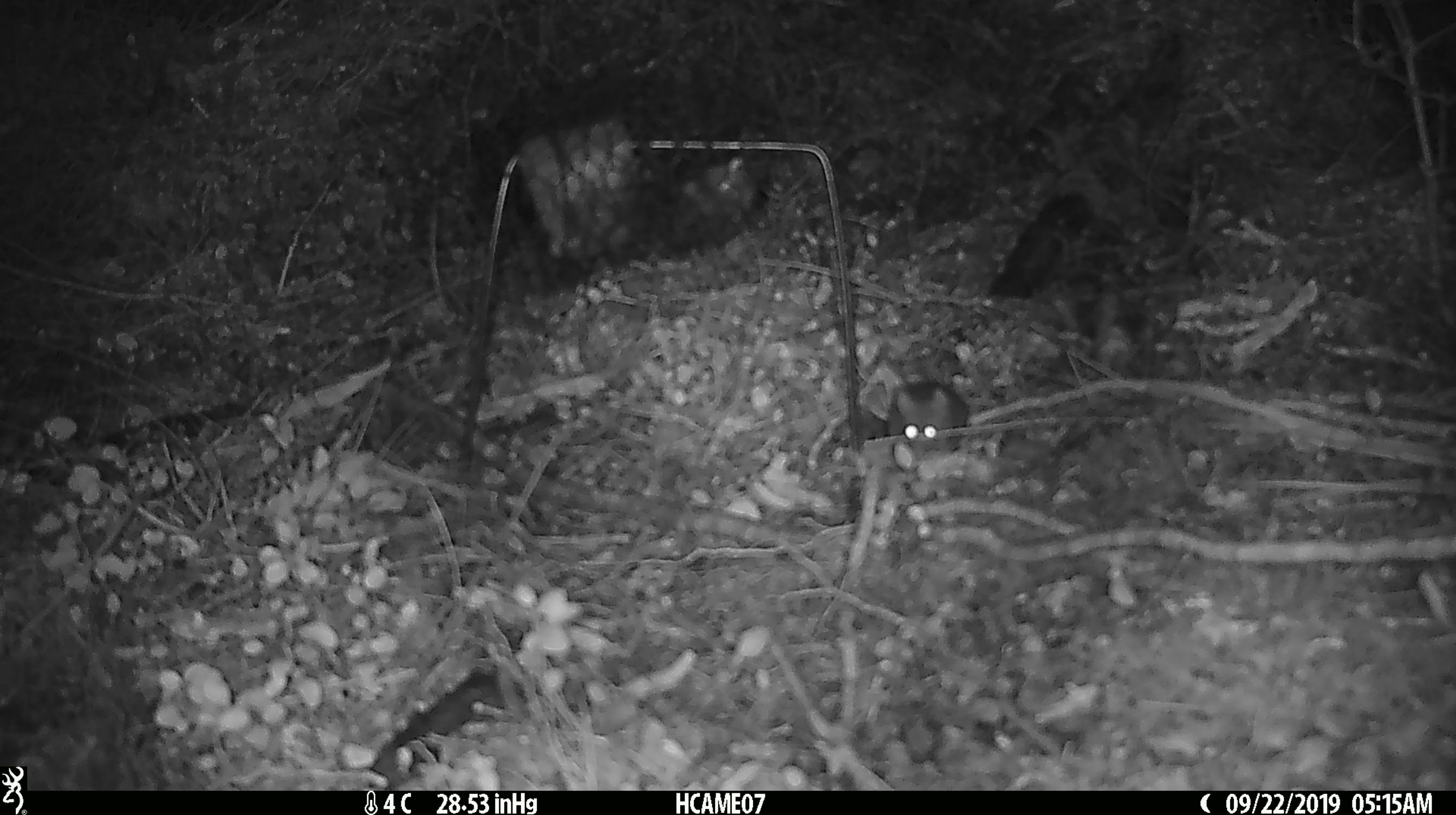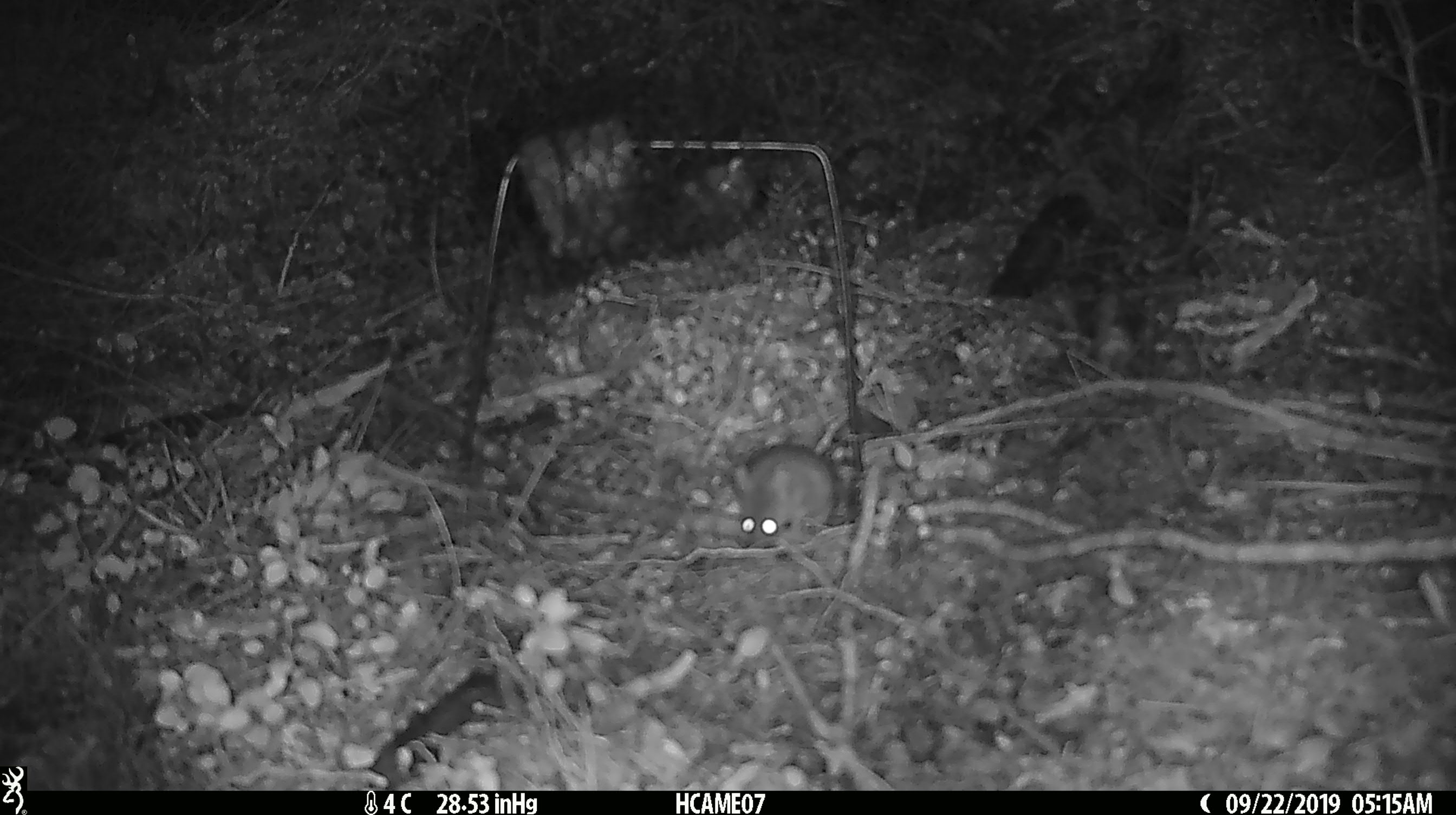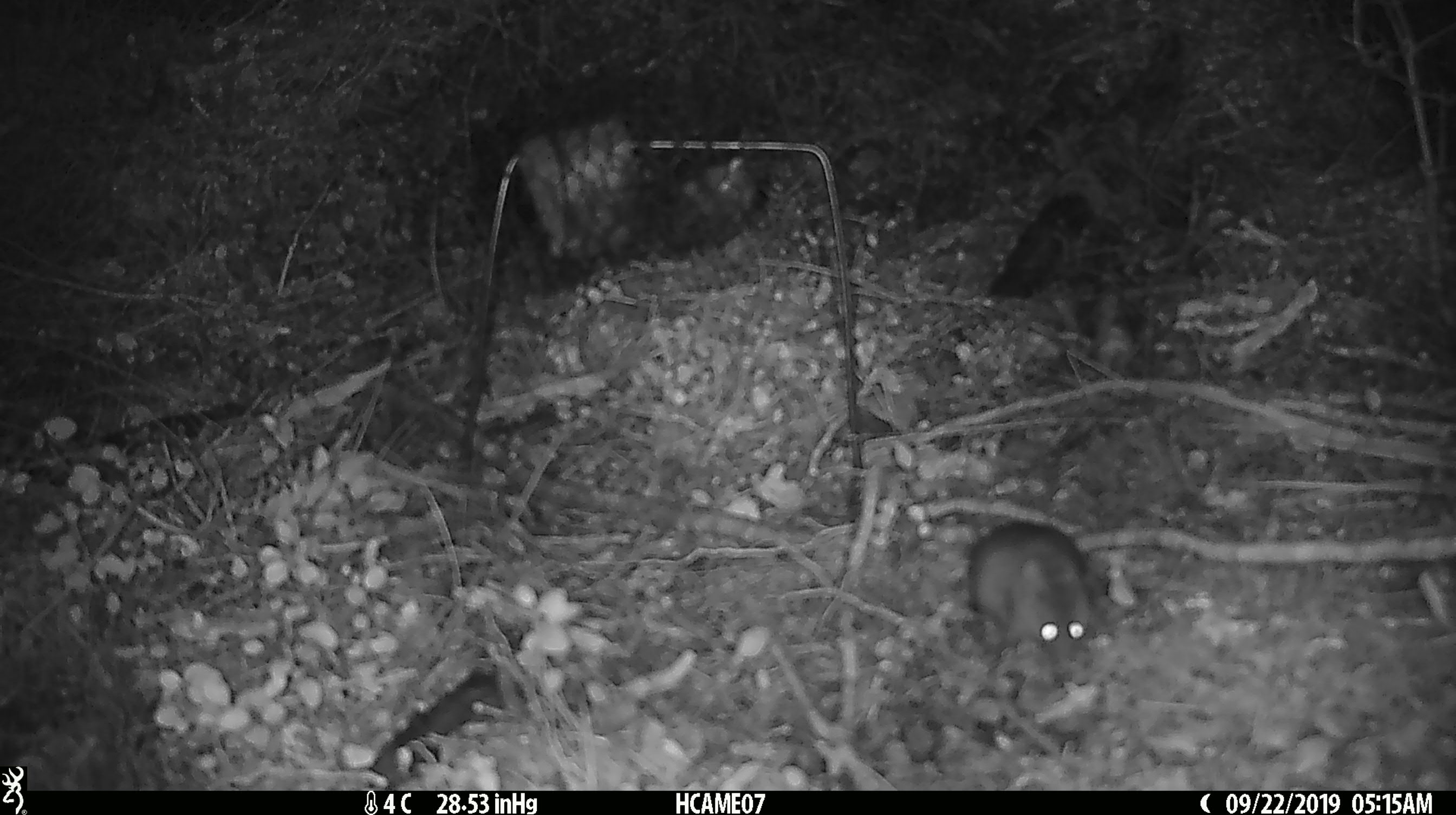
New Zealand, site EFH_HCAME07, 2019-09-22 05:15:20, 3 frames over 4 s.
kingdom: Animalia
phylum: Chordata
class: Mammalia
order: Rodentia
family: Muridae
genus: Mus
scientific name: Mus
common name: mouse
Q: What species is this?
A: Mouse (Mus).